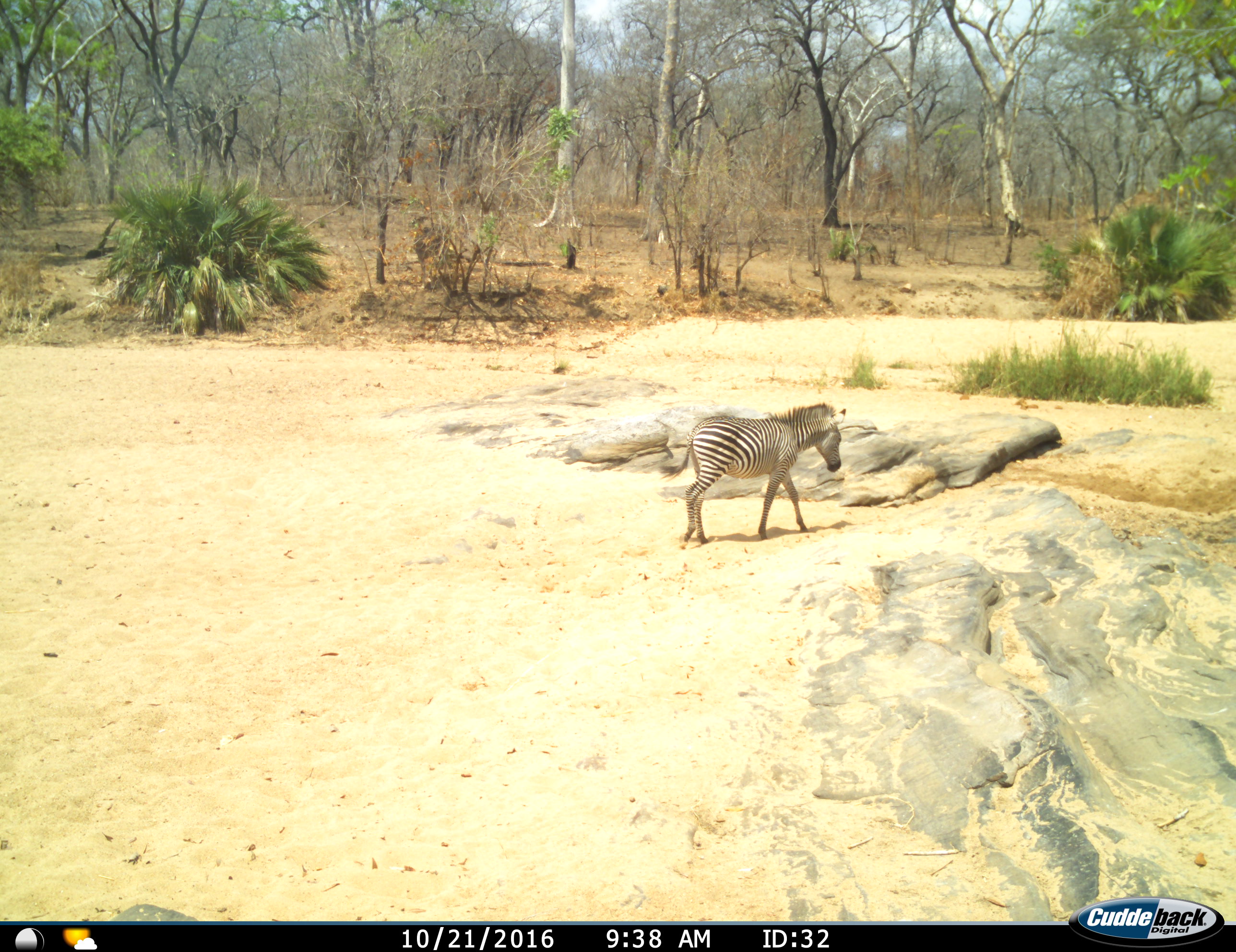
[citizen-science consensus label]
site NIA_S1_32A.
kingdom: Animalia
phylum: Chordata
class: Mammalia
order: Perissodactyla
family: Equidae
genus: Equus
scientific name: Equus quagga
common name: plains zebra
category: zebraplains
Zebraplains (plains zebra) (Equus quagga), count 1. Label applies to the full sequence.